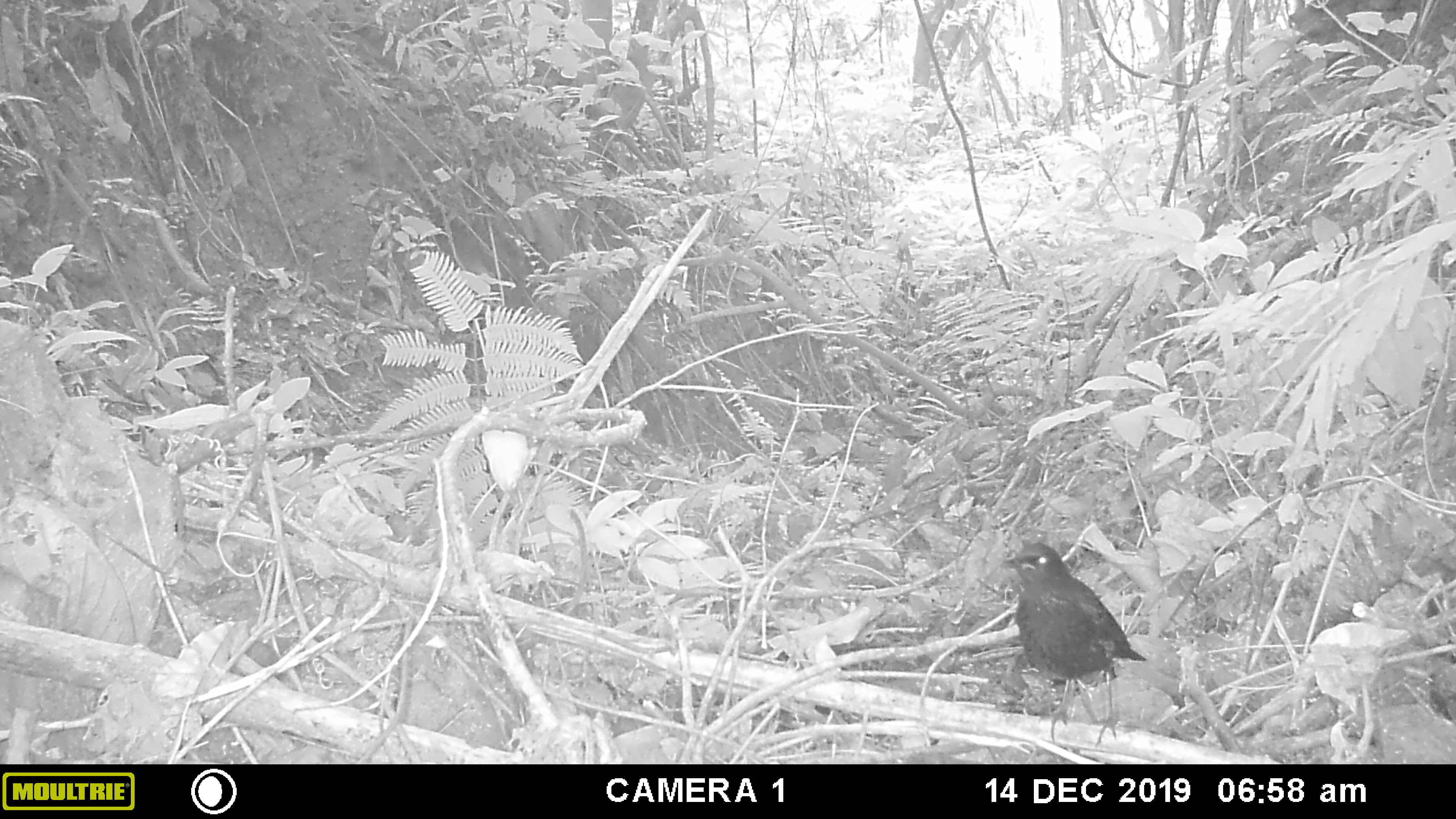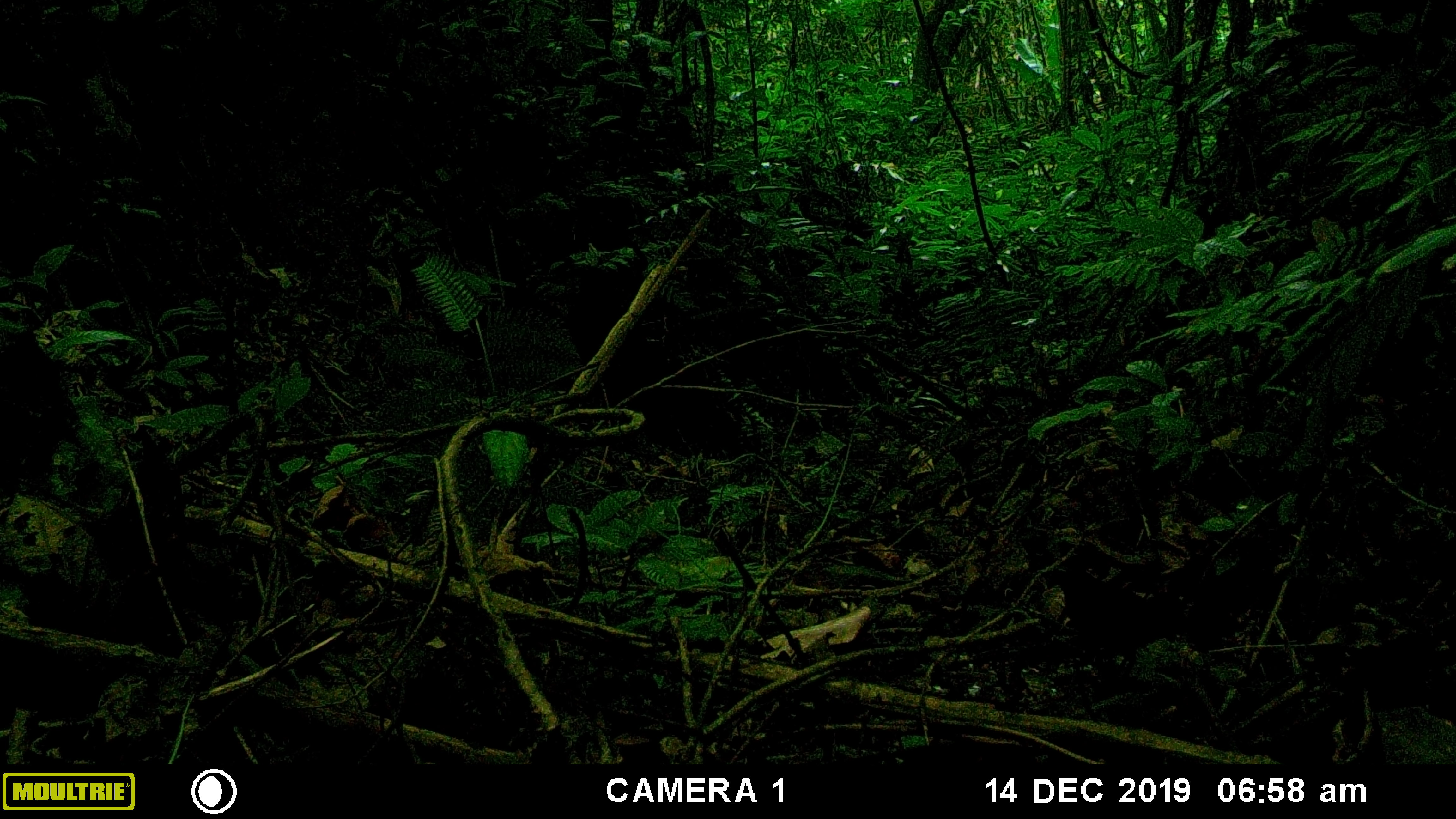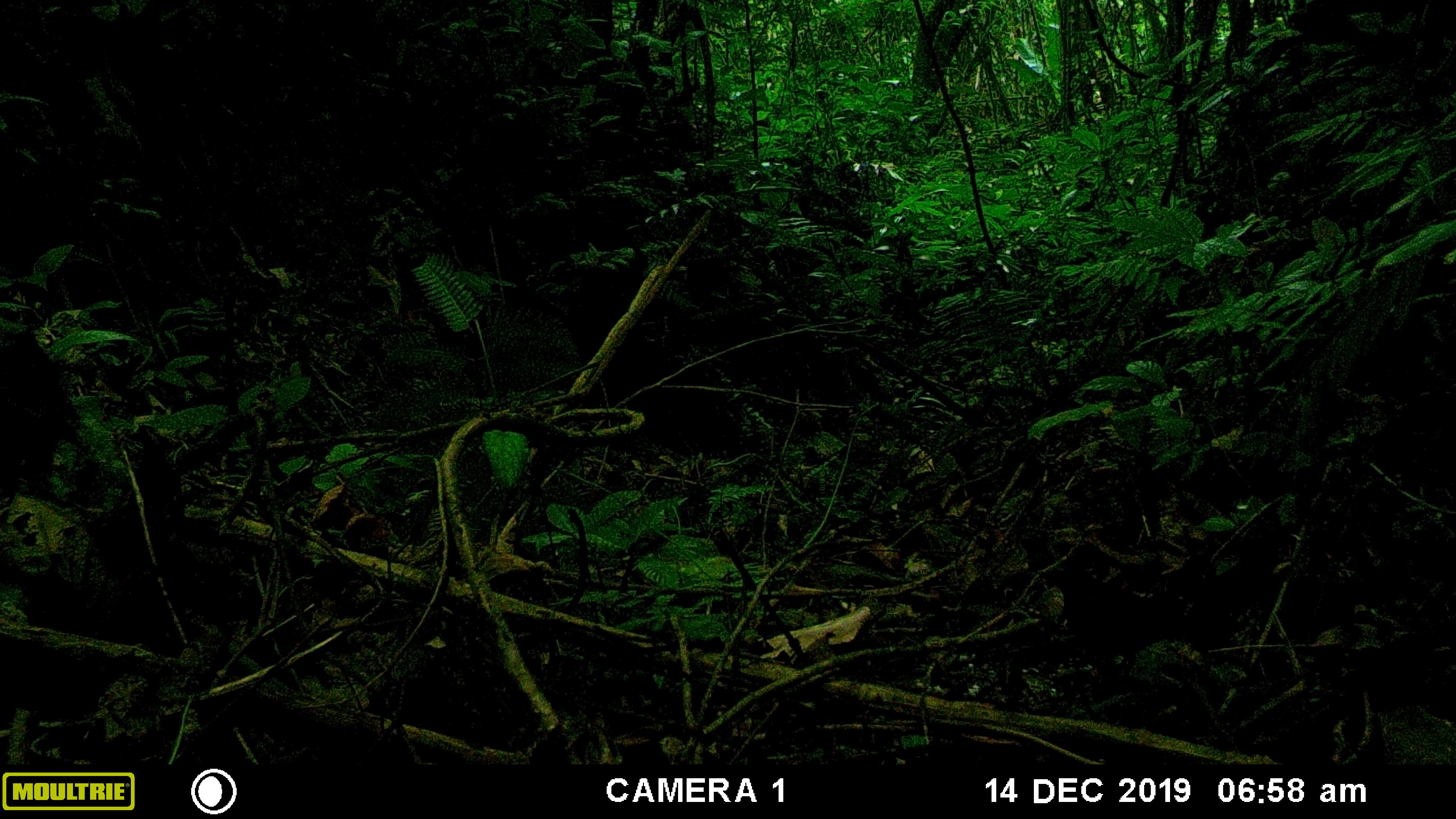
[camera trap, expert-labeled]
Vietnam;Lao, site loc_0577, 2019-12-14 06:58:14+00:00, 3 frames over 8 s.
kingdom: Animalia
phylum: Chordata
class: Aves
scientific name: Aves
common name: bird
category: unidentified bird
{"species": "unidentified bird (bird) (Aves)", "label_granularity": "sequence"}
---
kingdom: Animalia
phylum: Chordata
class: Mammalia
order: Artiodactyla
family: Suidae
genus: Sus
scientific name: Sus scrofa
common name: eurasian wild pig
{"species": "eurasian wild pig (Sus scrofa)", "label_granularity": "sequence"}